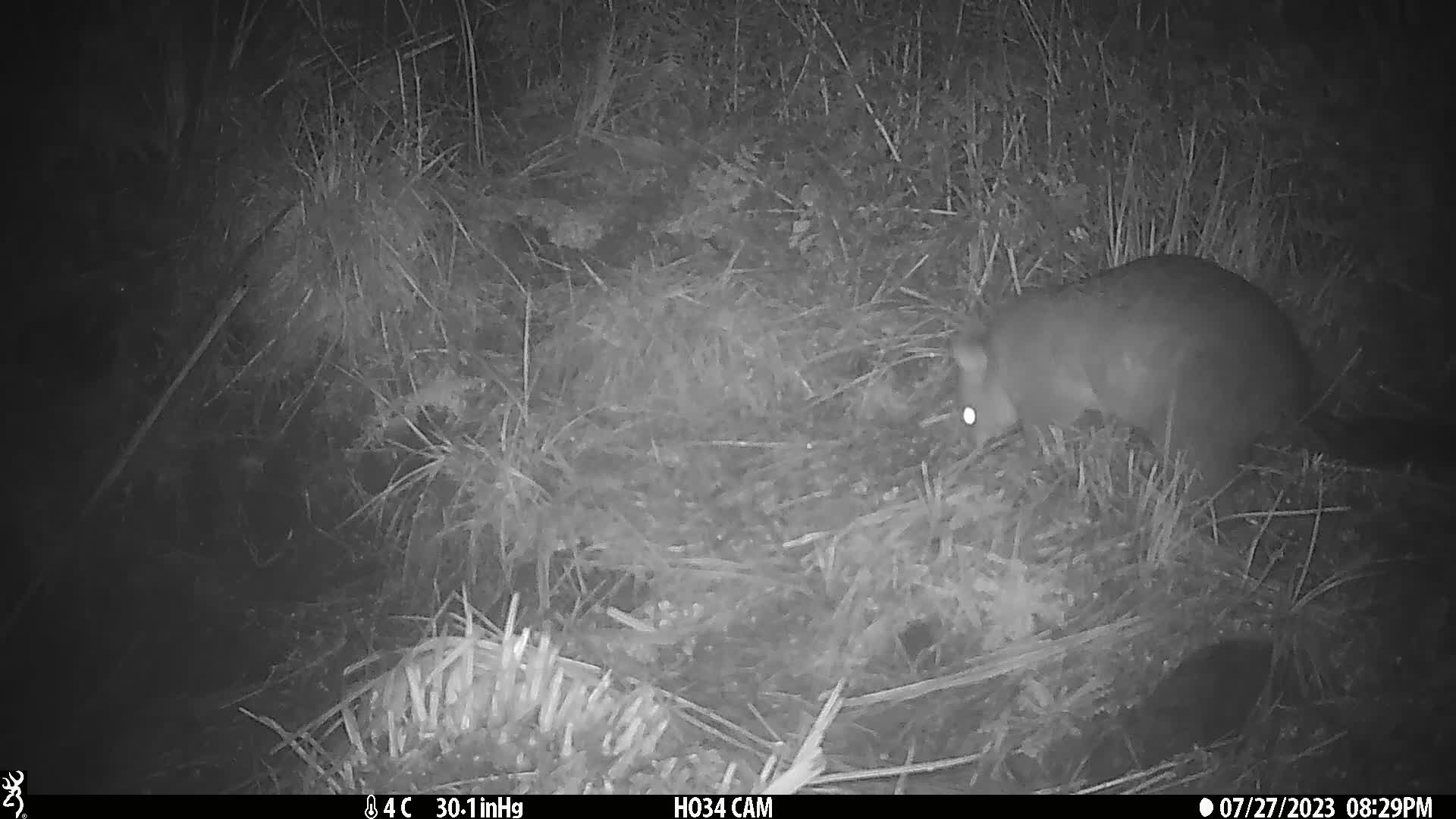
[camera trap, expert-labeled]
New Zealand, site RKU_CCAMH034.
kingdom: Animalia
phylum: Chordata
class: Mammalia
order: Diprotodontia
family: Phalangeridae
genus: Trichosurus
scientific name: Trichosurus vulpecula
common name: common brushtail possum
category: possum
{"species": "possum (common brushtail possum) (Trichosurus vulpecula)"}